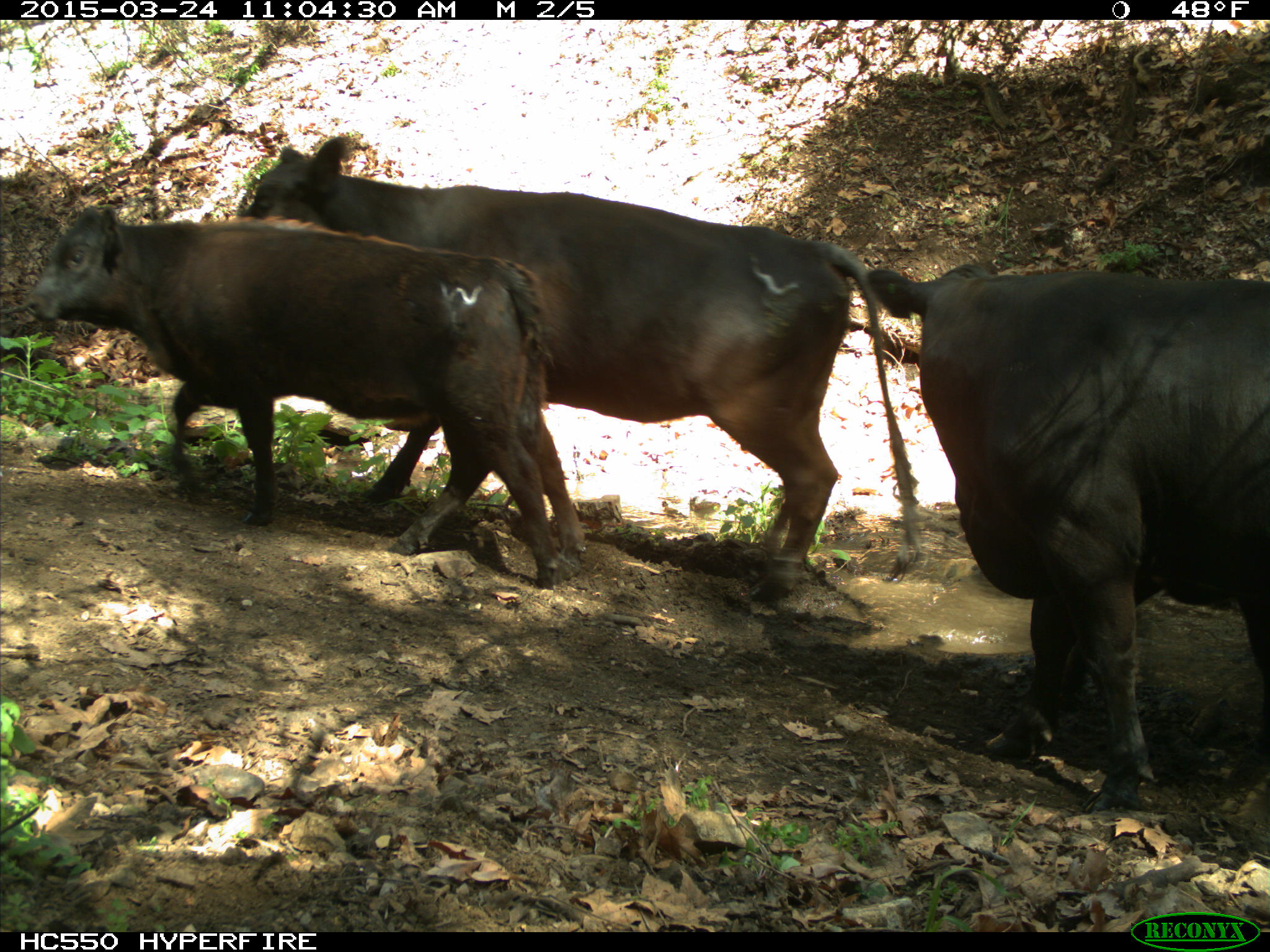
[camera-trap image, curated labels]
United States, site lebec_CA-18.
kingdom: Animalia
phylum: Chordata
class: Mammalia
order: Artiodactyla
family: Bovidae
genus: Bos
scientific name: Bos taurus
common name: domestic cow